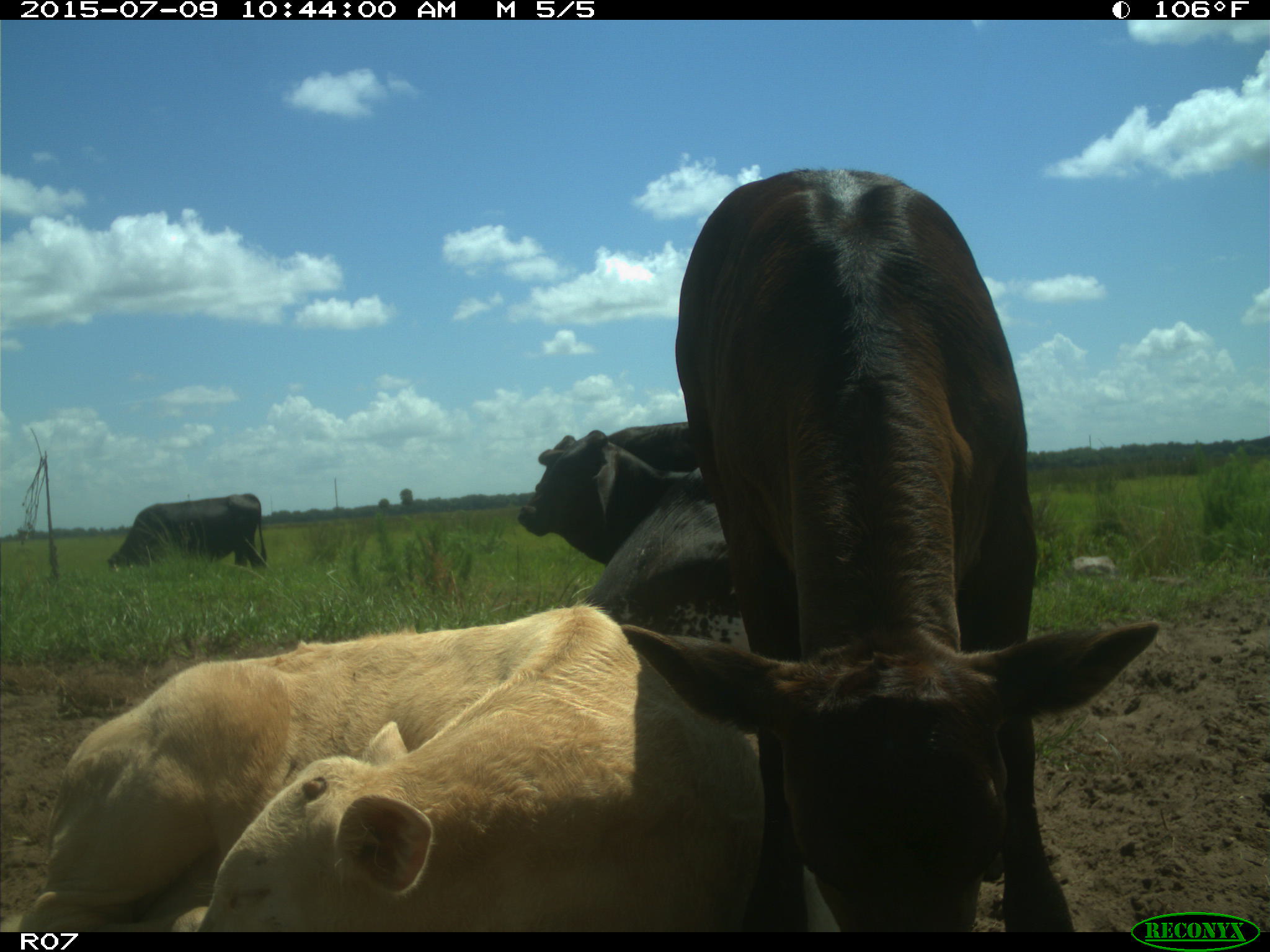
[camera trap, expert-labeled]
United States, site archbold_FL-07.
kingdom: Animalia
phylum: Chordata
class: Mammalia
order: Artiodactyla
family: Bovidae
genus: Bos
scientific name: Bos taurus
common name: domestic cow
Bos taurus (domestic cow).